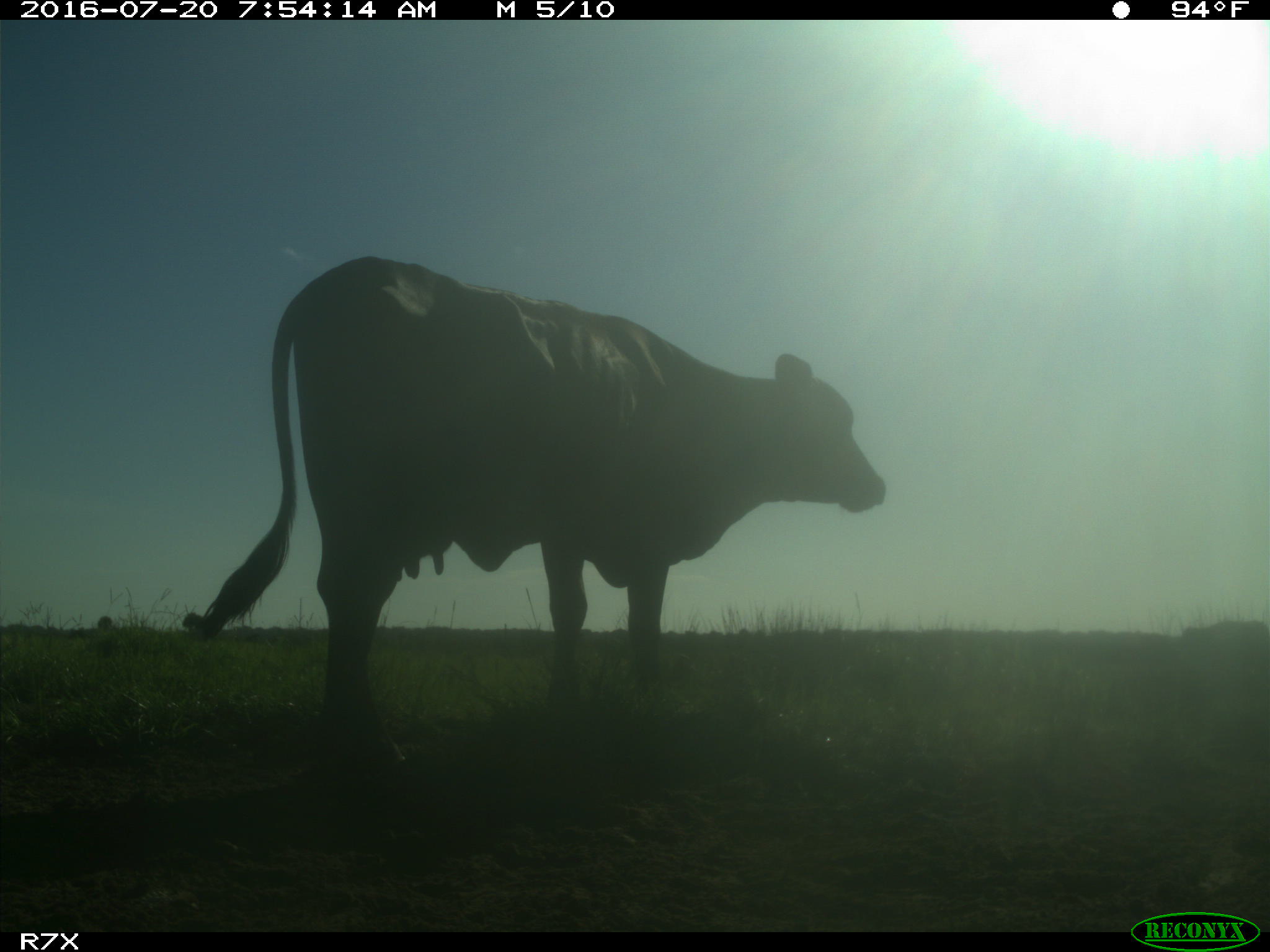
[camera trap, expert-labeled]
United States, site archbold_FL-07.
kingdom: Animalia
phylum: Chordata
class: Mammalia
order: Artiodactyla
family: Bovidae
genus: Bos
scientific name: Bos taurus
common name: domestic cow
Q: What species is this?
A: Bos taurus (domestic cow).